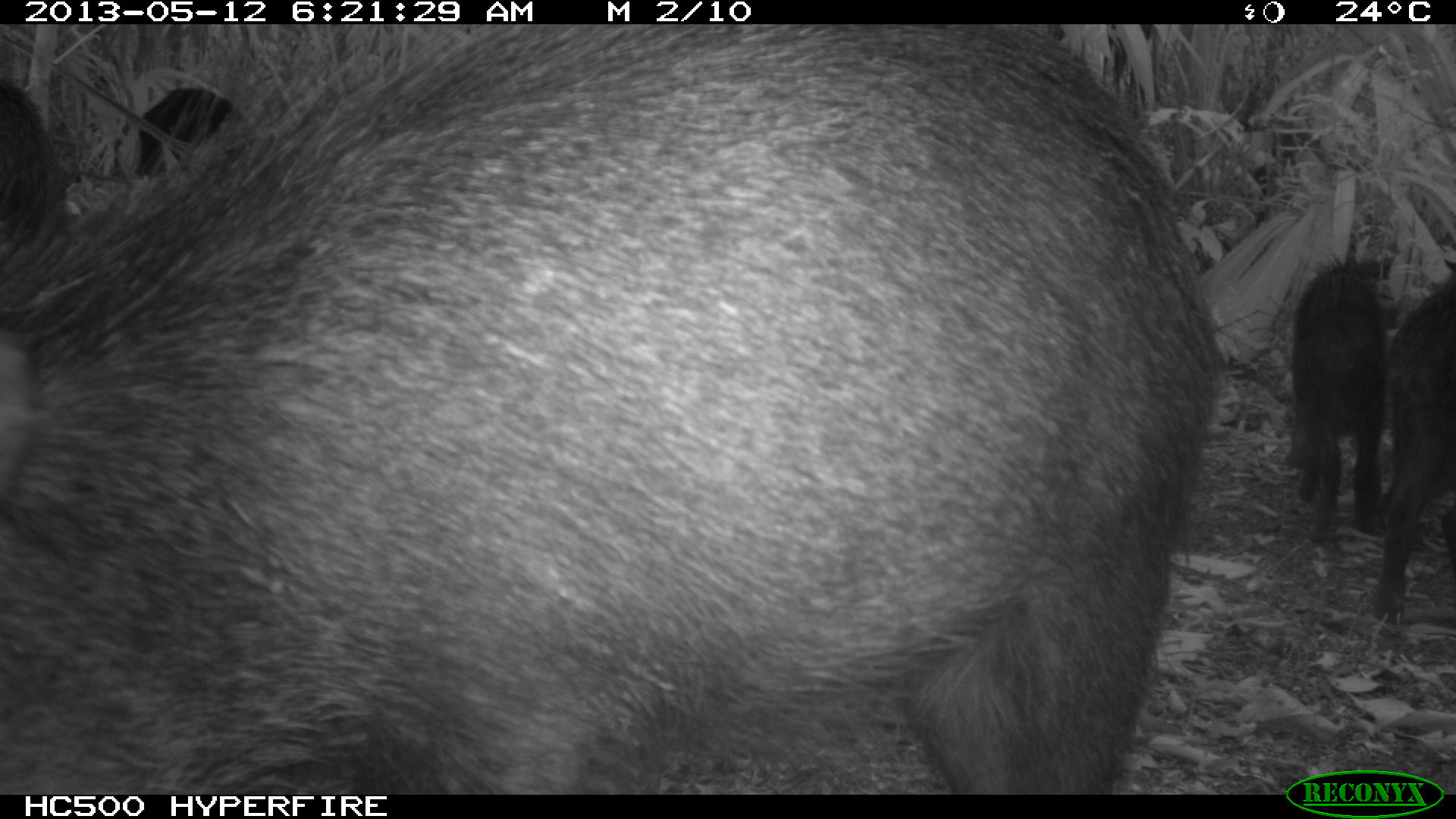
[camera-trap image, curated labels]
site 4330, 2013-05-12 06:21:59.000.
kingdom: Animalia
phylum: Chordata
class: Mammalia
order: Artiodactyla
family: Tayassuidae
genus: Tayassu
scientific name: Tayassu pecari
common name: white-lipped peccary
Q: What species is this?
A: Tayassu pecari (white-lipped peccary).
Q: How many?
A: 5.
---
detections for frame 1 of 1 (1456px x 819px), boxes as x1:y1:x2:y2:
tayassu pecari: 0:19:1235:794; 1287:257:1396:540; 1375:272:1456:631; 115:84:256:182